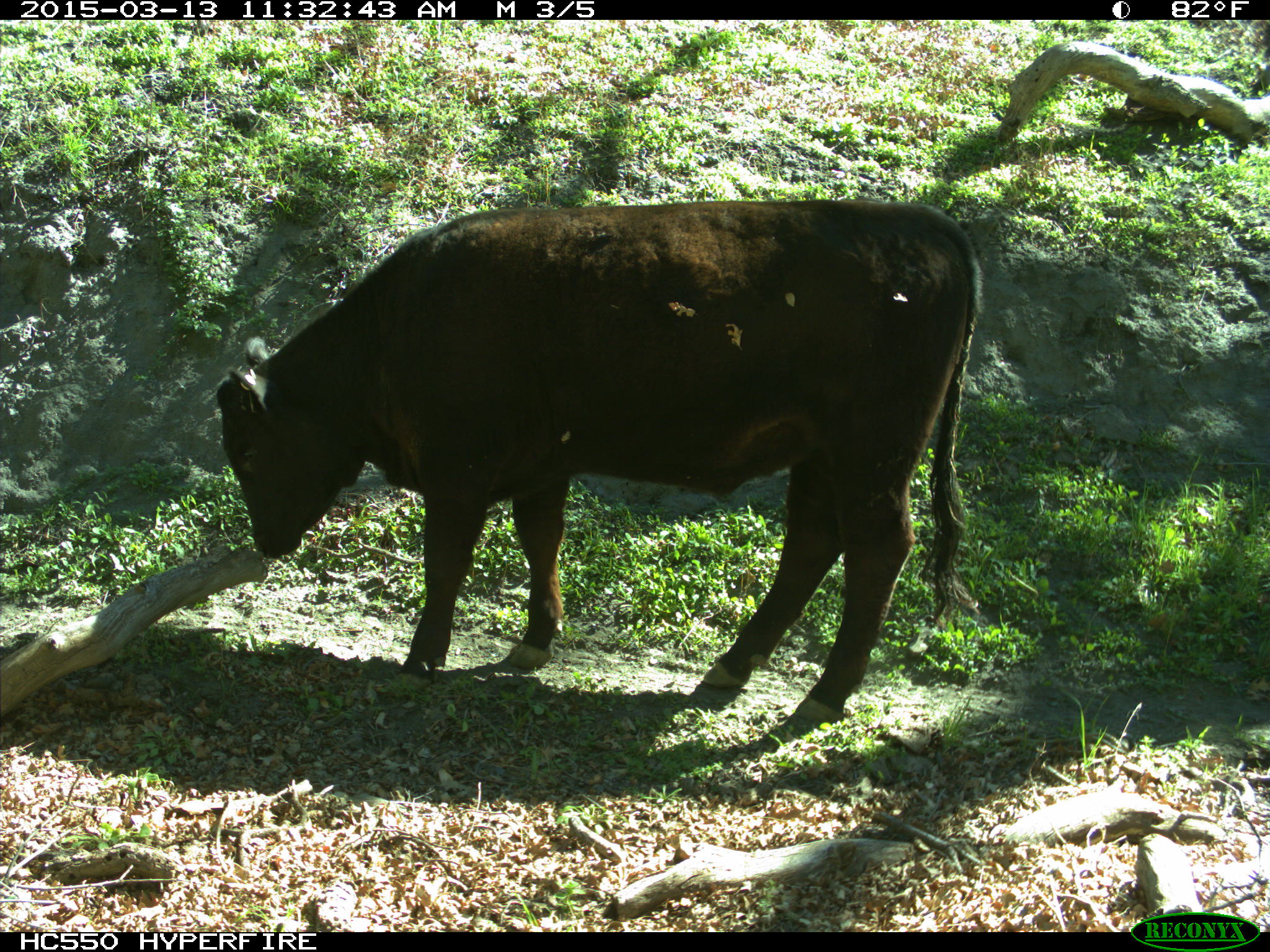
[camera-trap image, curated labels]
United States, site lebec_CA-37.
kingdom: Animalia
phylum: Chordata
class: Mammalia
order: Artiodactyla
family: Bovidae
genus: Bos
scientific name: Bos taurus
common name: domestic cow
Bos taurus (domestic cow).